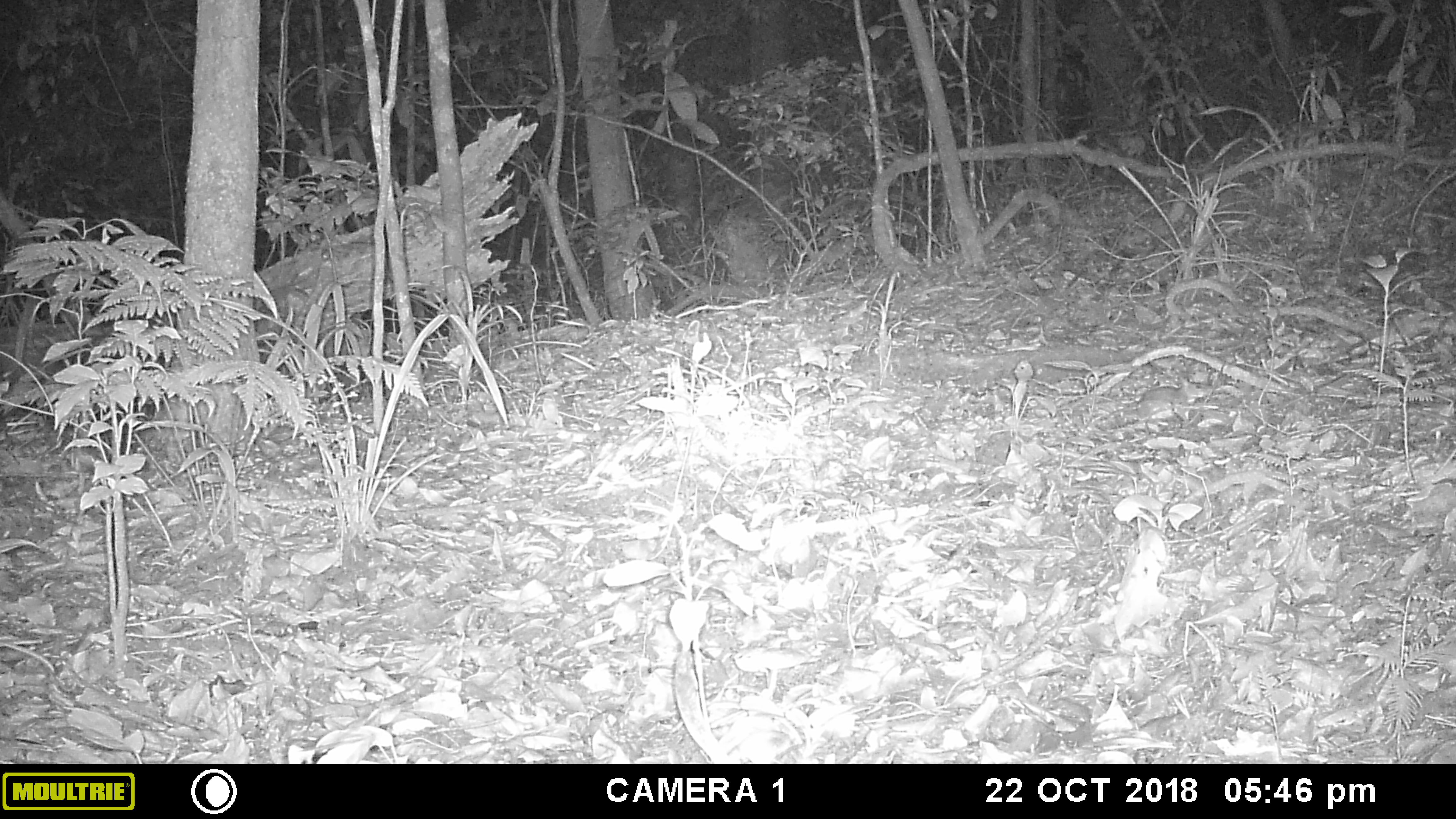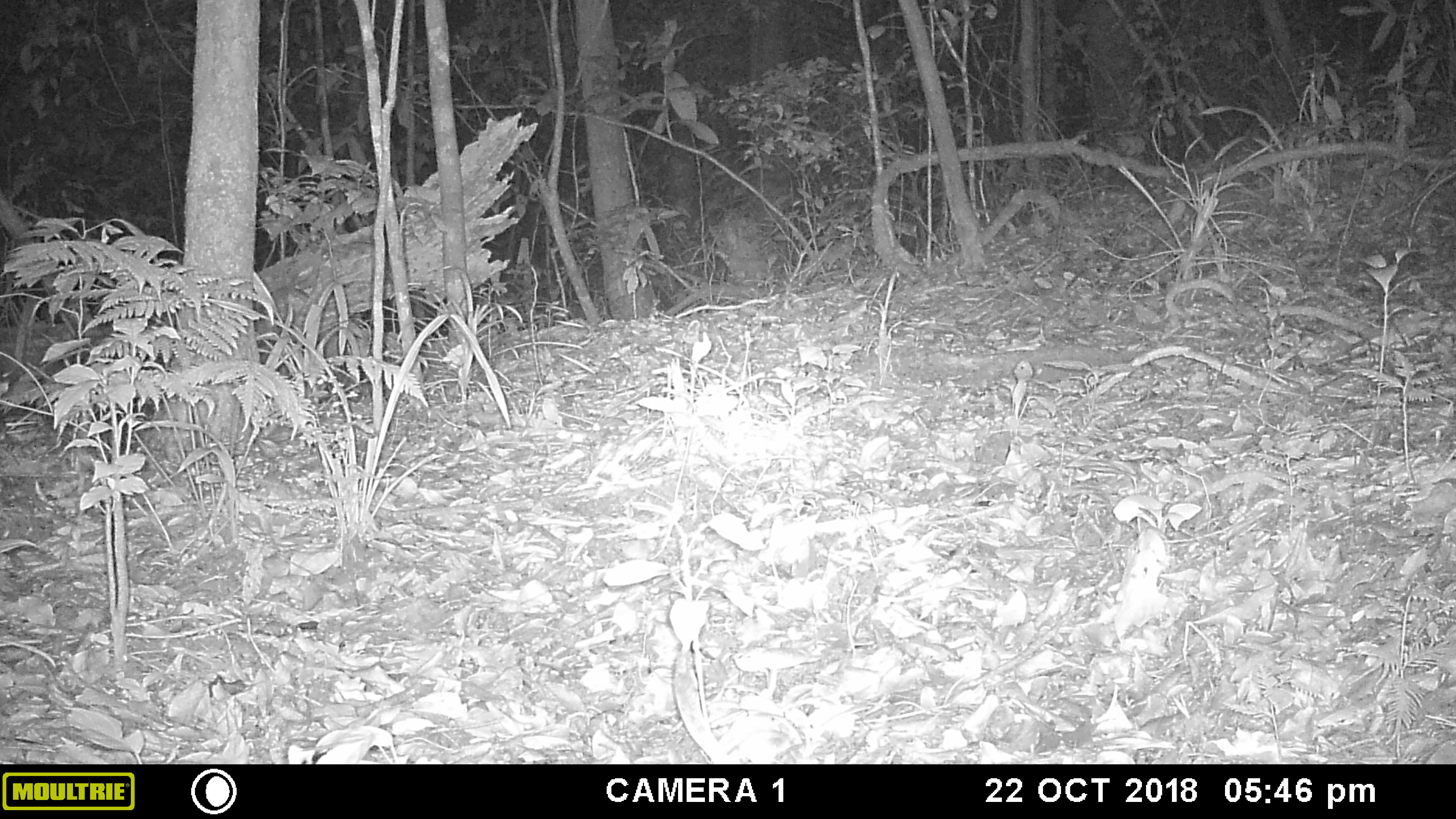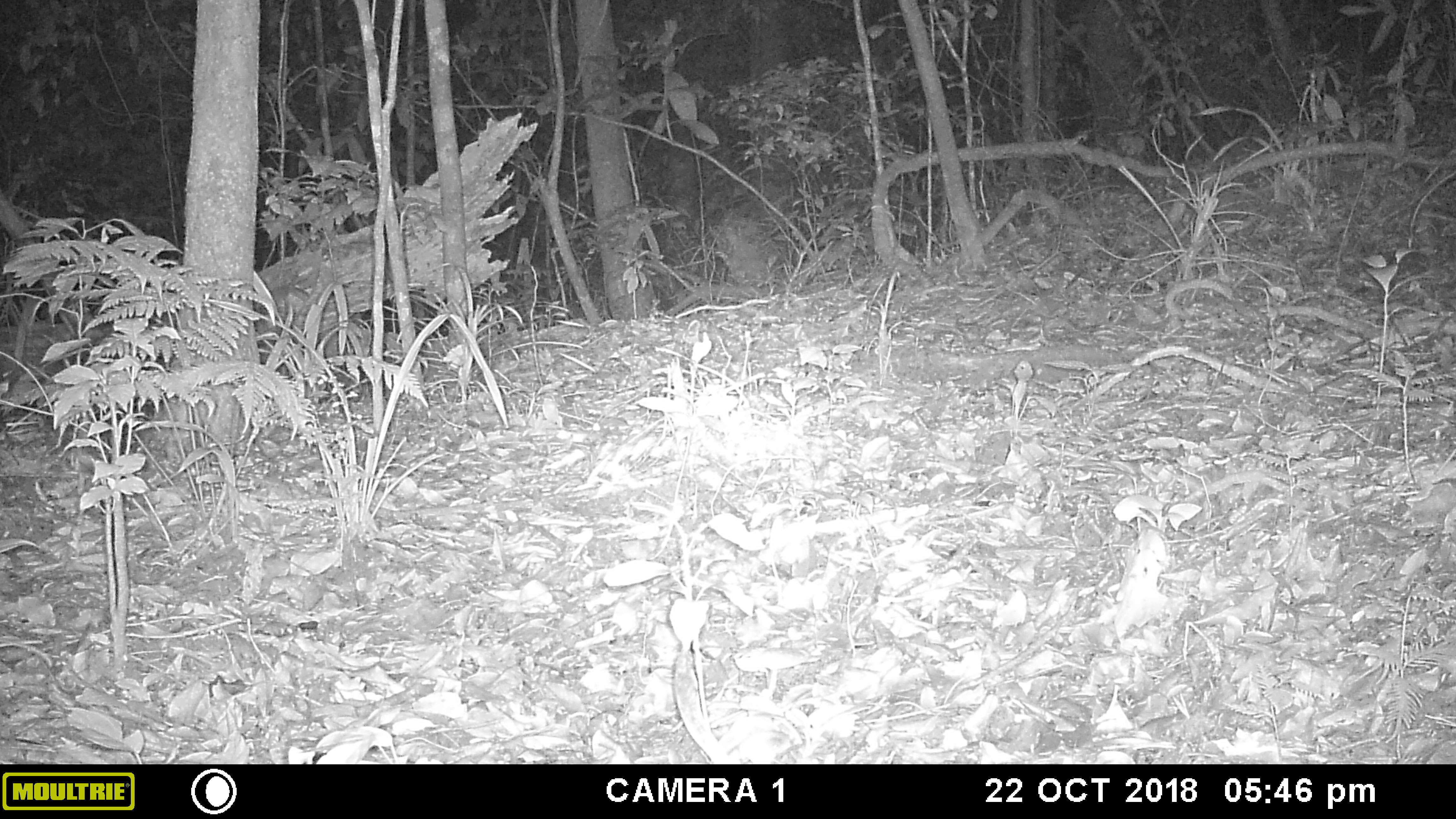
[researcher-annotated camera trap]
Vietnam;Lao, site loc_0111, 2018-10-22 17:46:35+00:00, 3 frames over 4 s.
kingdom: Animalia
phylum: Chordata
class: Mammalia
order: Rodentia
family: Muridae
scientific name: Muridae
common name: old-world mice and rats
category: unidentified murid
Unidentified murid (old-world mice and rats) (Muridae). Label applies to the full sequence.